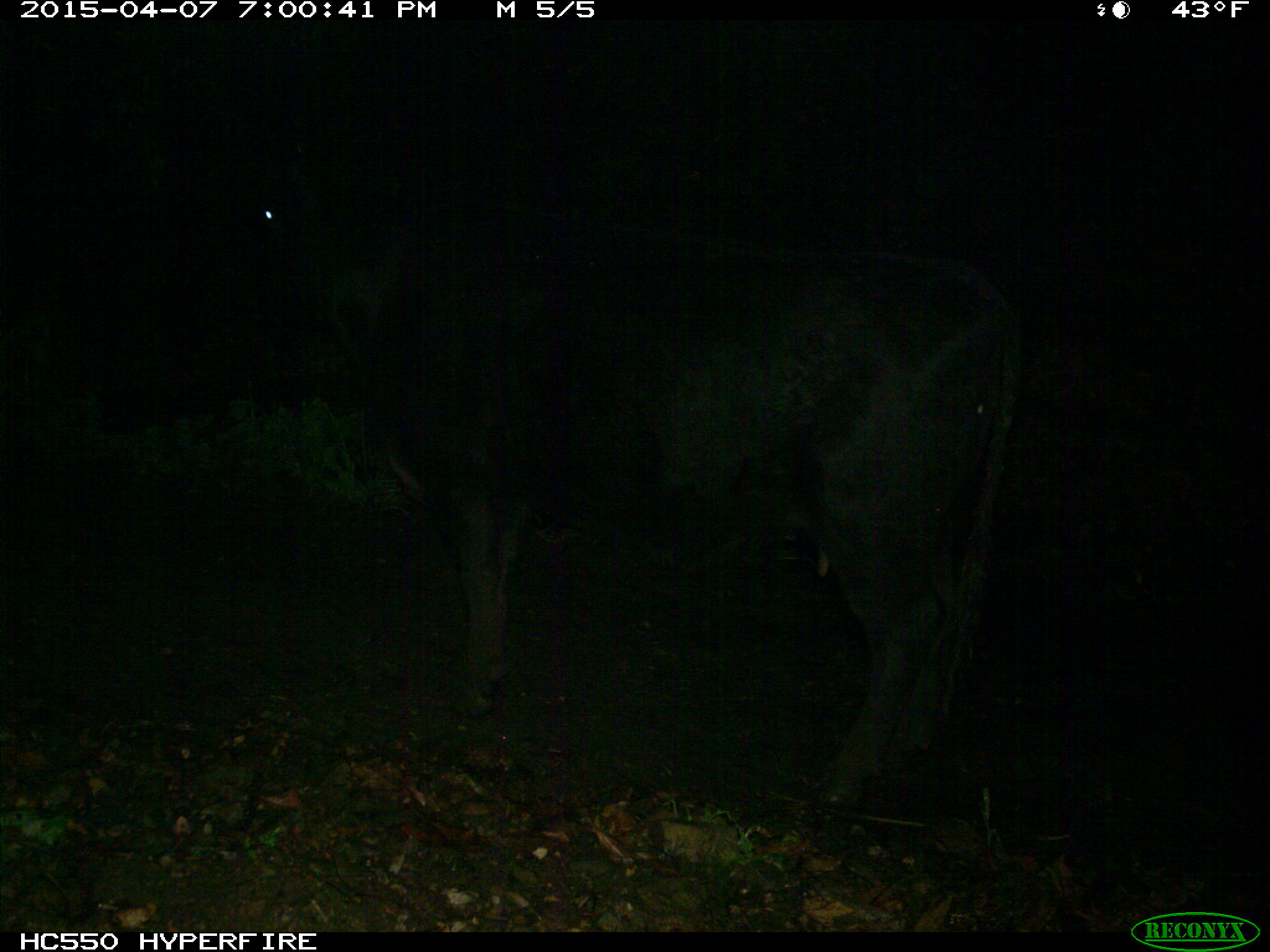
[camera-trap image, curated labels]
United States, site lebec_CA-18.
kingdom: Animalia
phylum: Chordata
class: Mammalia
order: Artiodactyla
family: Bovidae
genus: Bos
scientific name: Bos taurus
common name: domestic cow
Bos taurus (domestic cow).